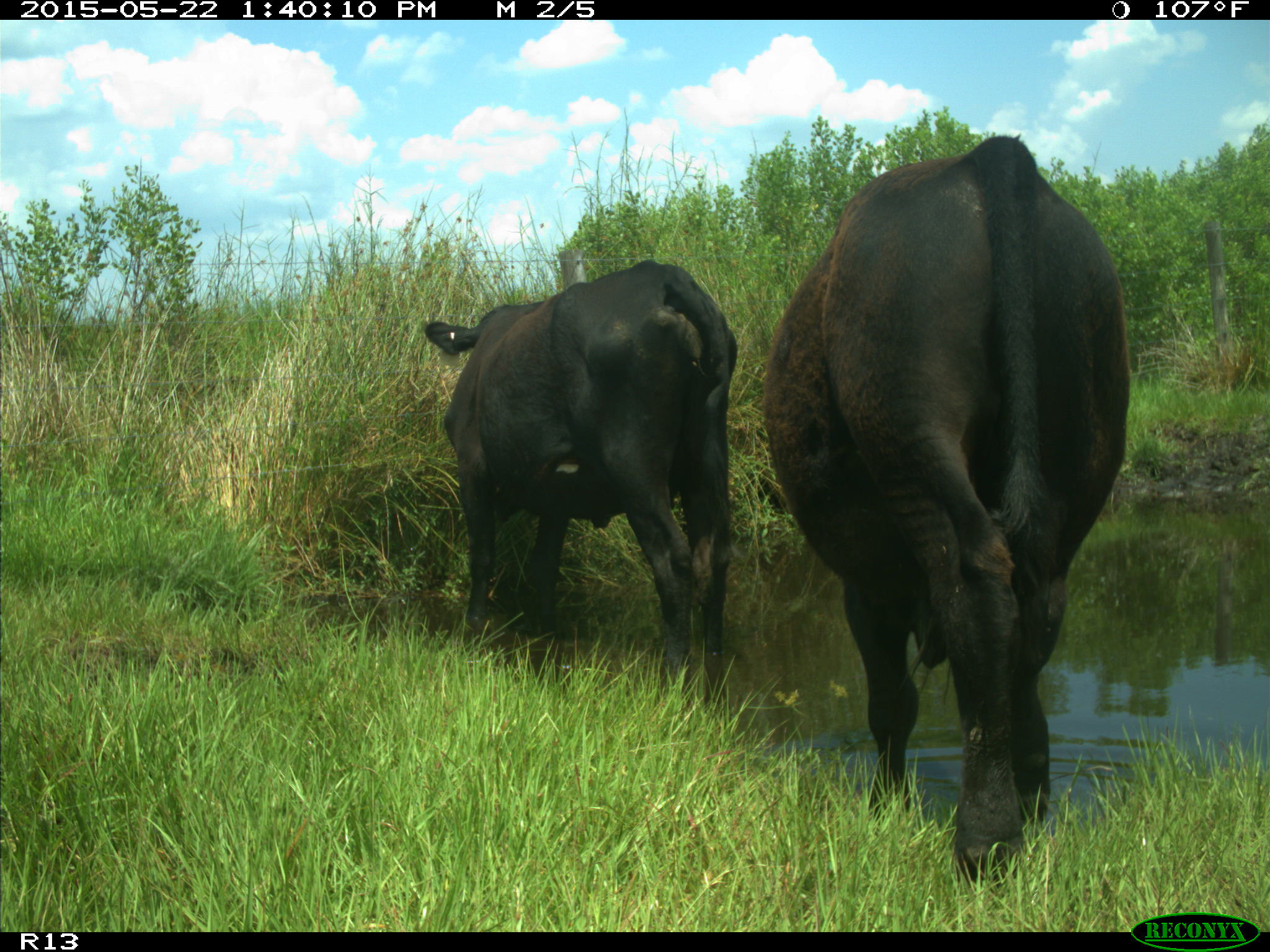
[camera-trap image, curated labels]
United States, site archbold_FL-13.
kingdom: Animalia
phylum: Chordata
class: Mammalia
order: Artiodactyla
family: Bovidae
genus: Bos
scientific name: Bos taurus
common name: domestic cow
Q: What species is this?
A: Bos taurus (domestic cow).